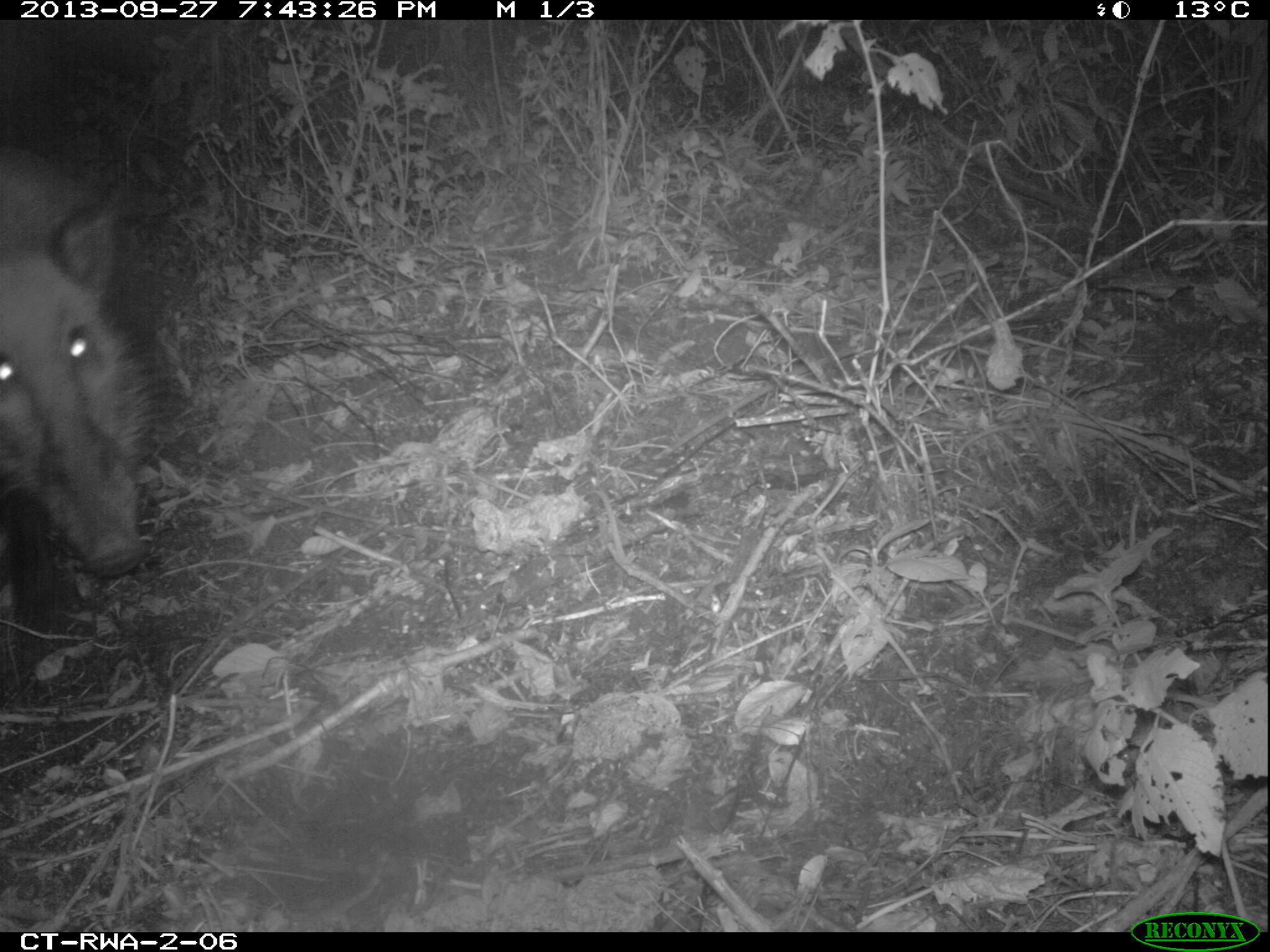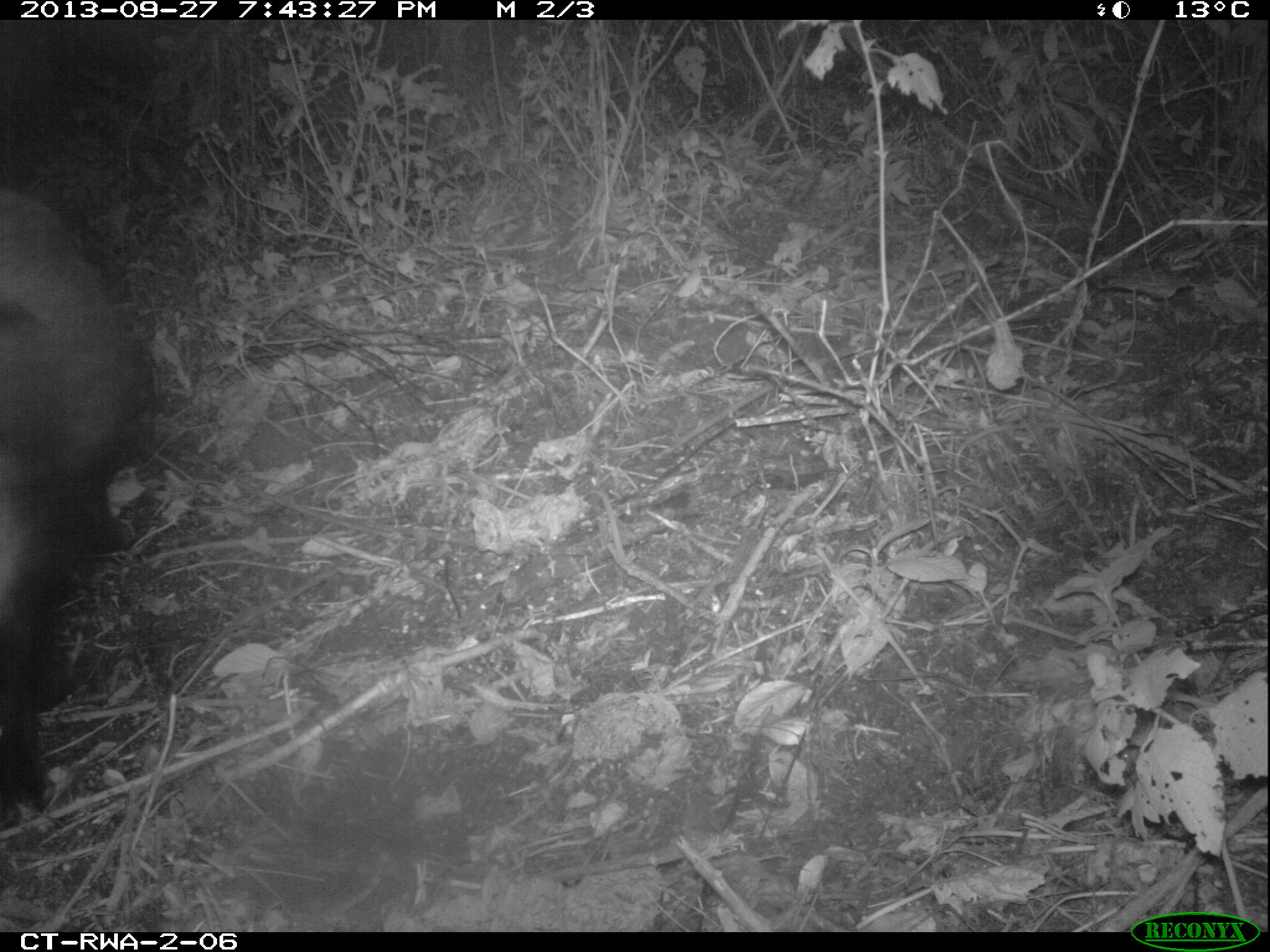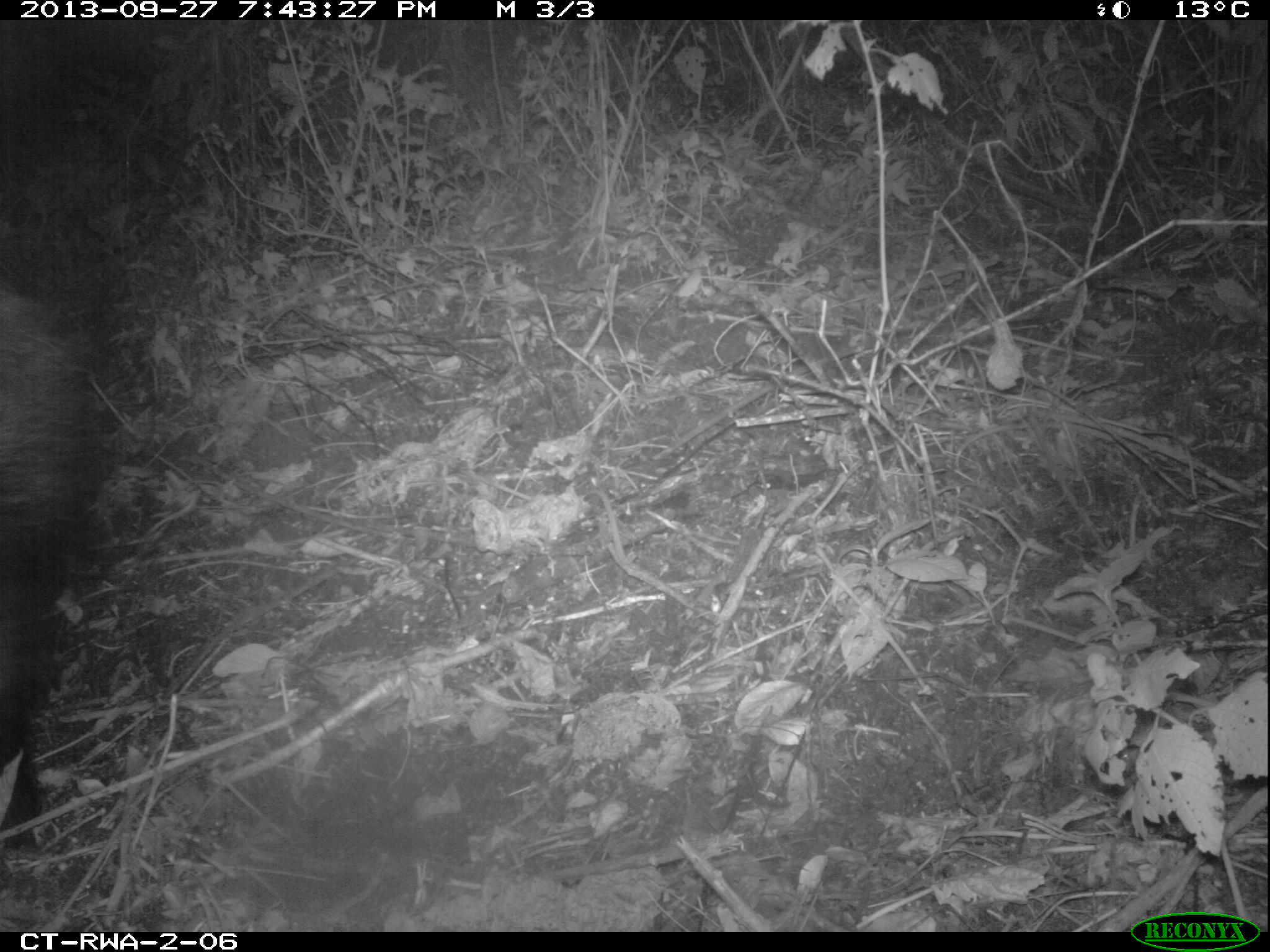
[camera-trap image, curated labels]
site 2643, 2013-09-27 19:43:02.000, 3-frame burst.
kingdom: Animalia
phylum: Chordata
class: Mammalia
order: Artiodactyla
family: Suidae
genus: Potamochoerus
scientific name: Potamochoerus larvatus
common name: bushpig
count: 1